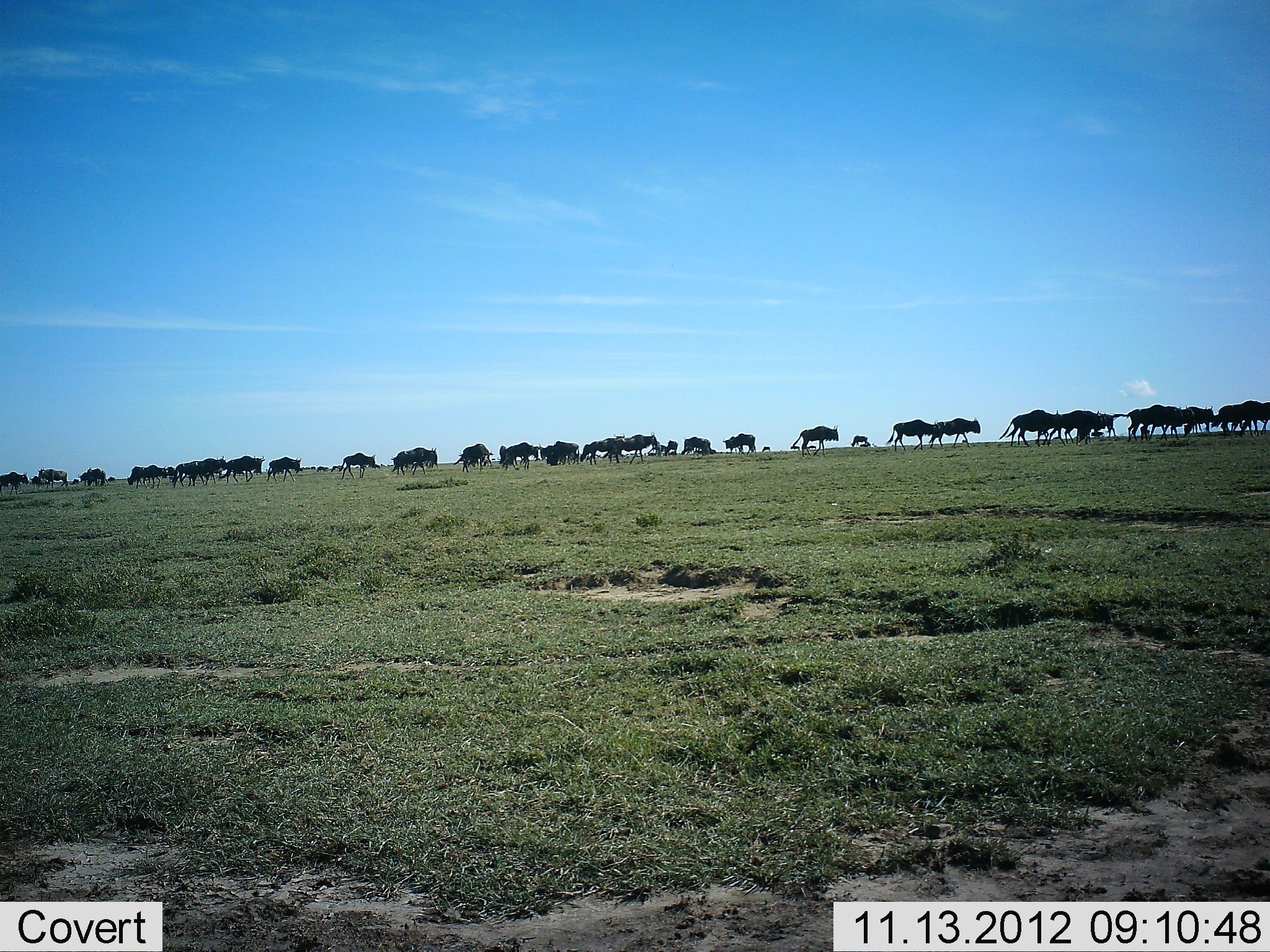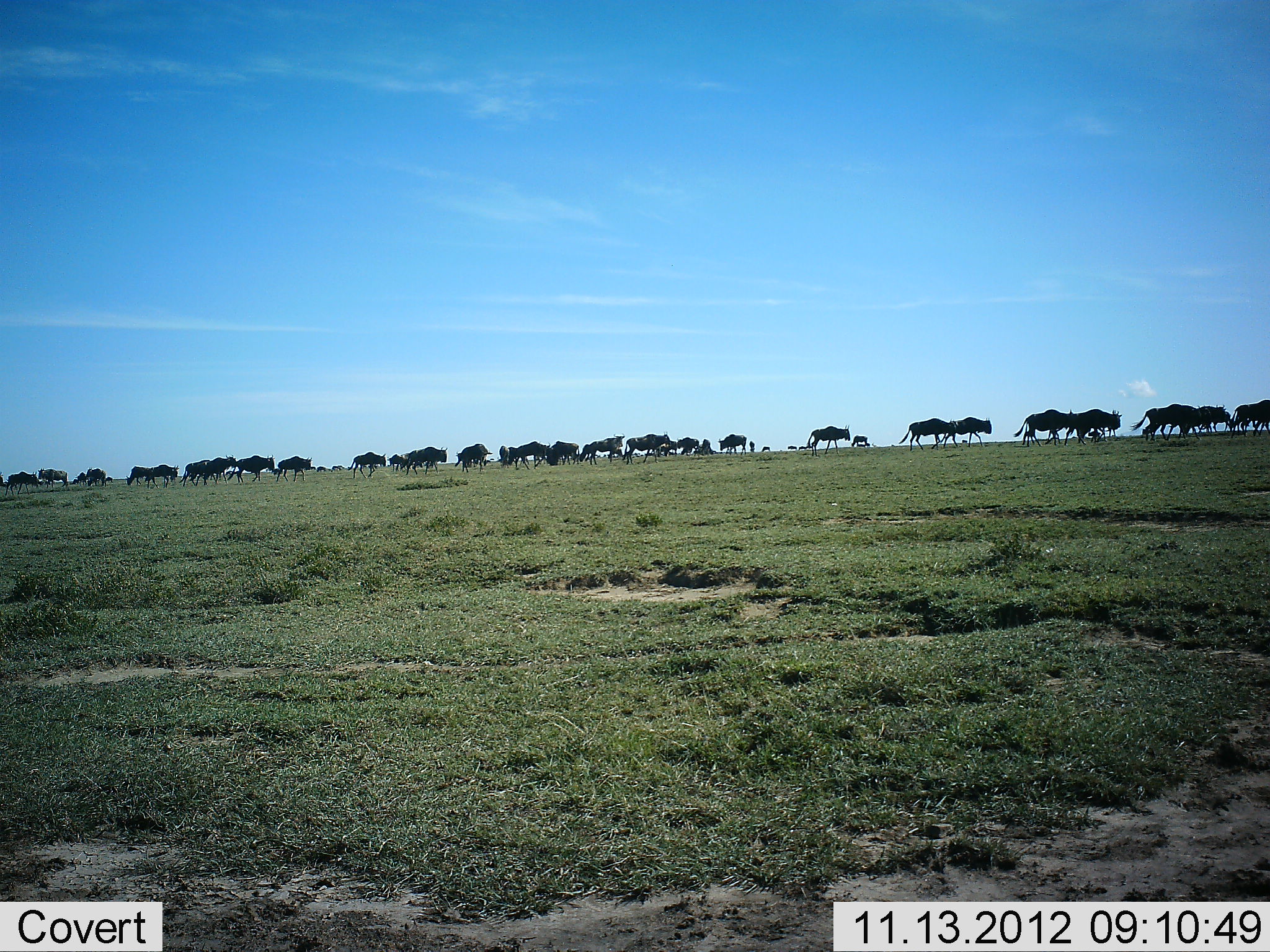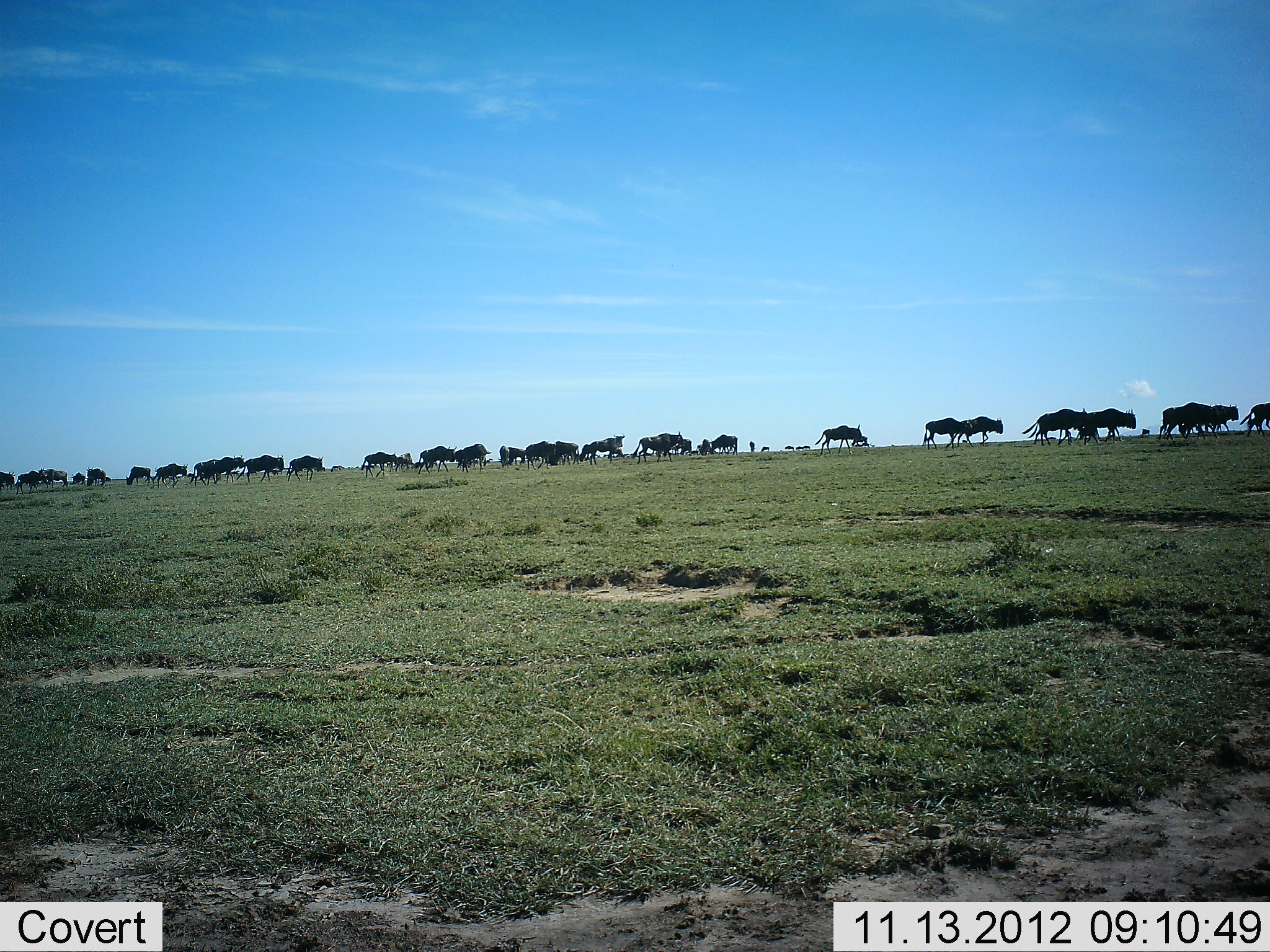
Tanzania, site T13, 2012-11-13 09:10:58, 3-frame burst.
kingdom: Animalia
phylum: Chordata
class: Mammalia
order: Artiodactyla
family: Bovidae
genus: Connochaetes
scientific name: Connochaetes taurinus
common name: blue wildebeest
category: wildebeest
Wildebeest (blue wildebeest) (Connochaetes taurinus), count 11-50. Behavior (volunteer vote fractions): standing 20%, resting 0%, moving 100%, interacting 0%. Young present (vote fraction): 0%. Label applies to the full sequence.